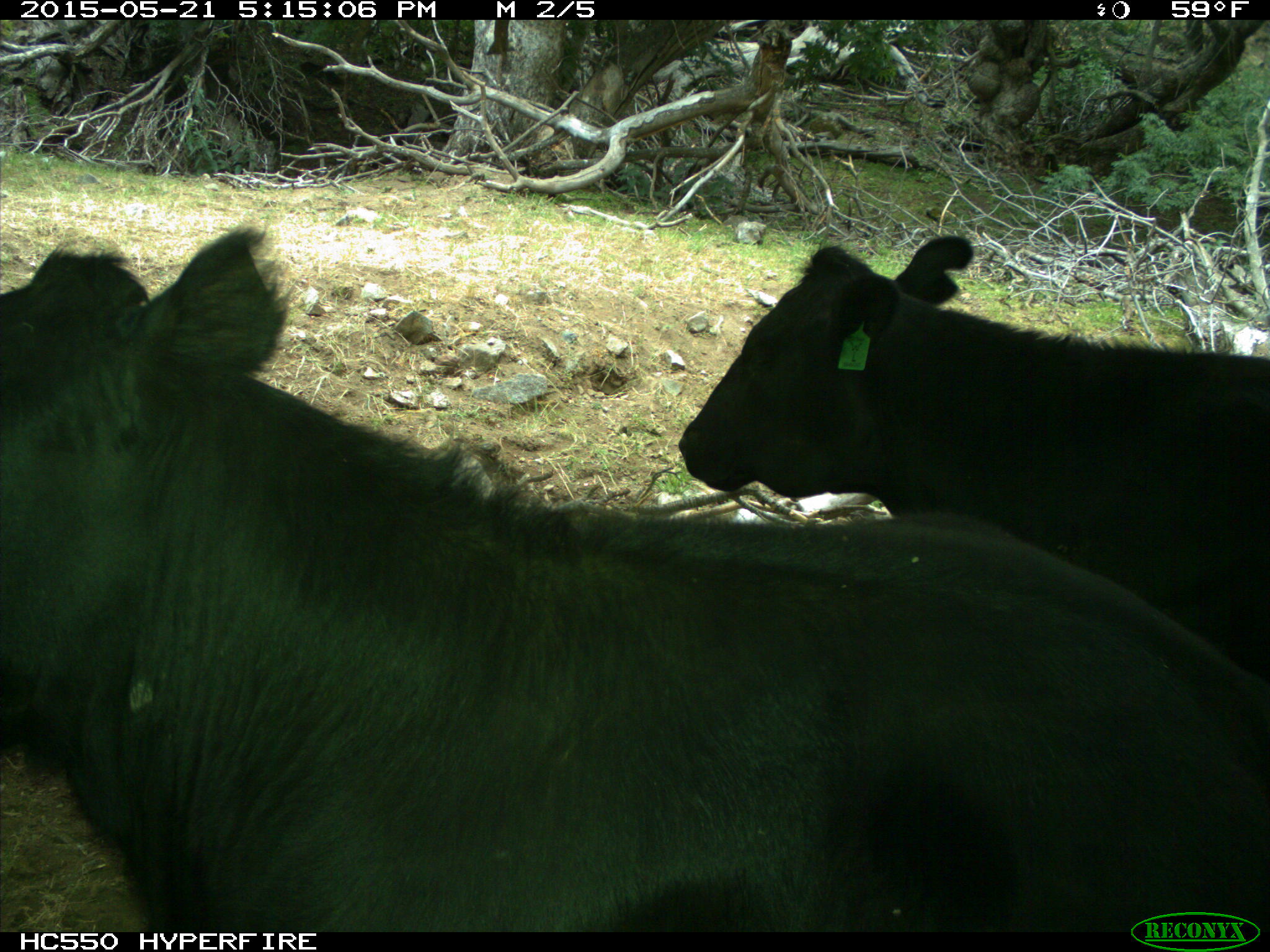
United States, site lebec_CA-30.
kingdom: Animalia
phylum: Chordata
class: Mammalia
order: Artiodactyla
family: Bovidae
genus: Bos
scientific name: Bos taurus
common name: domestic cow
Bos taurus (domestic cow).